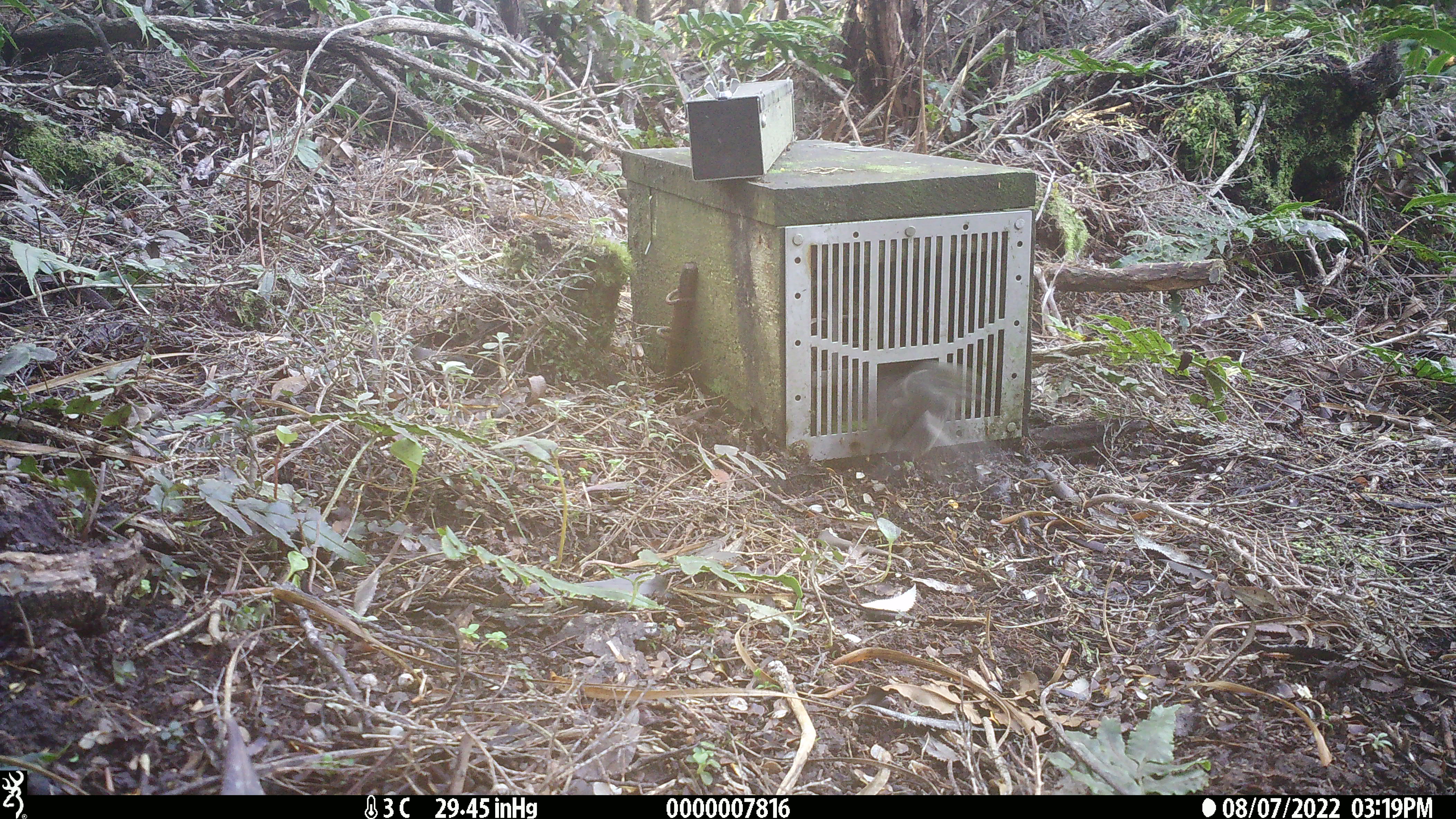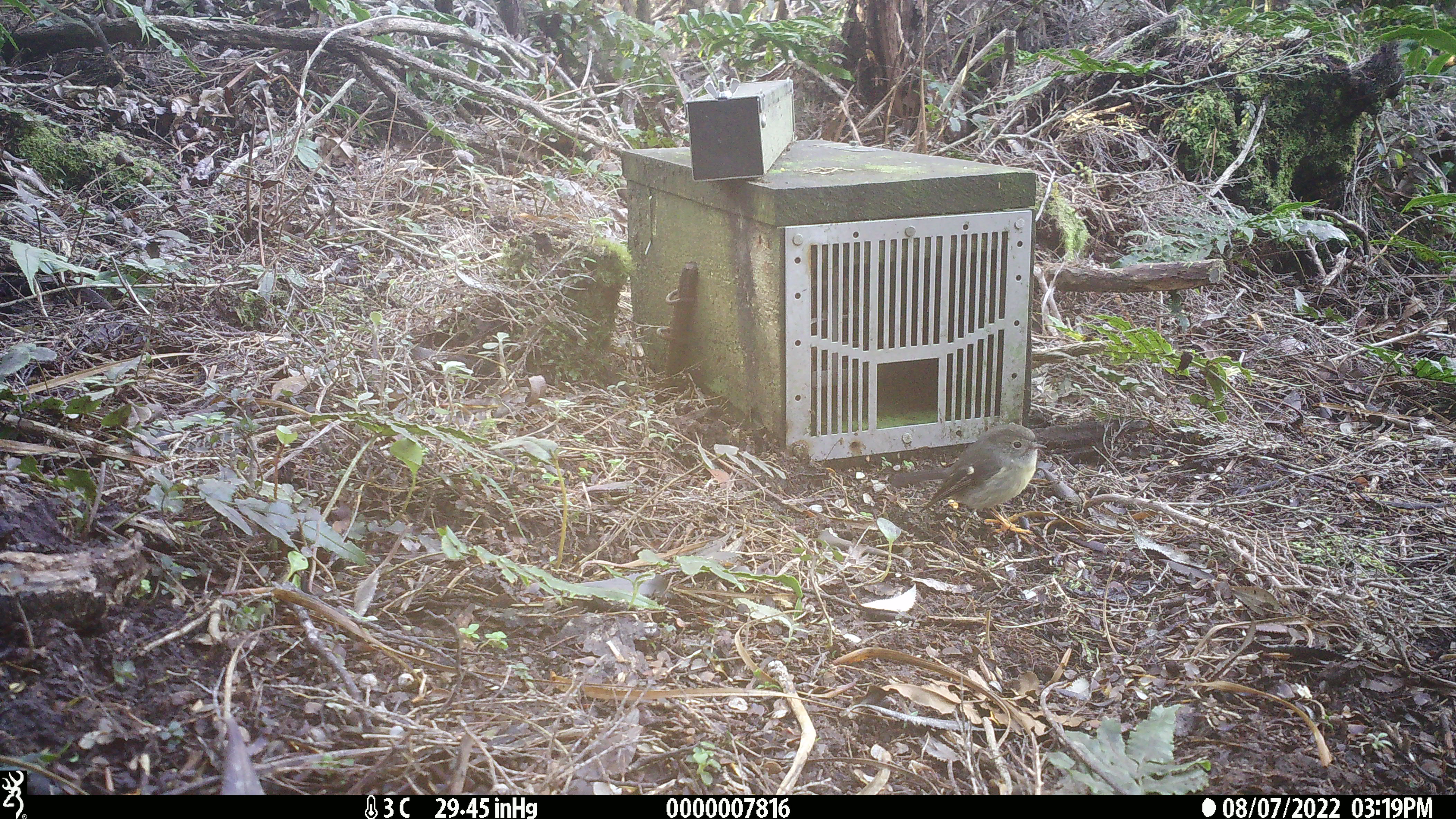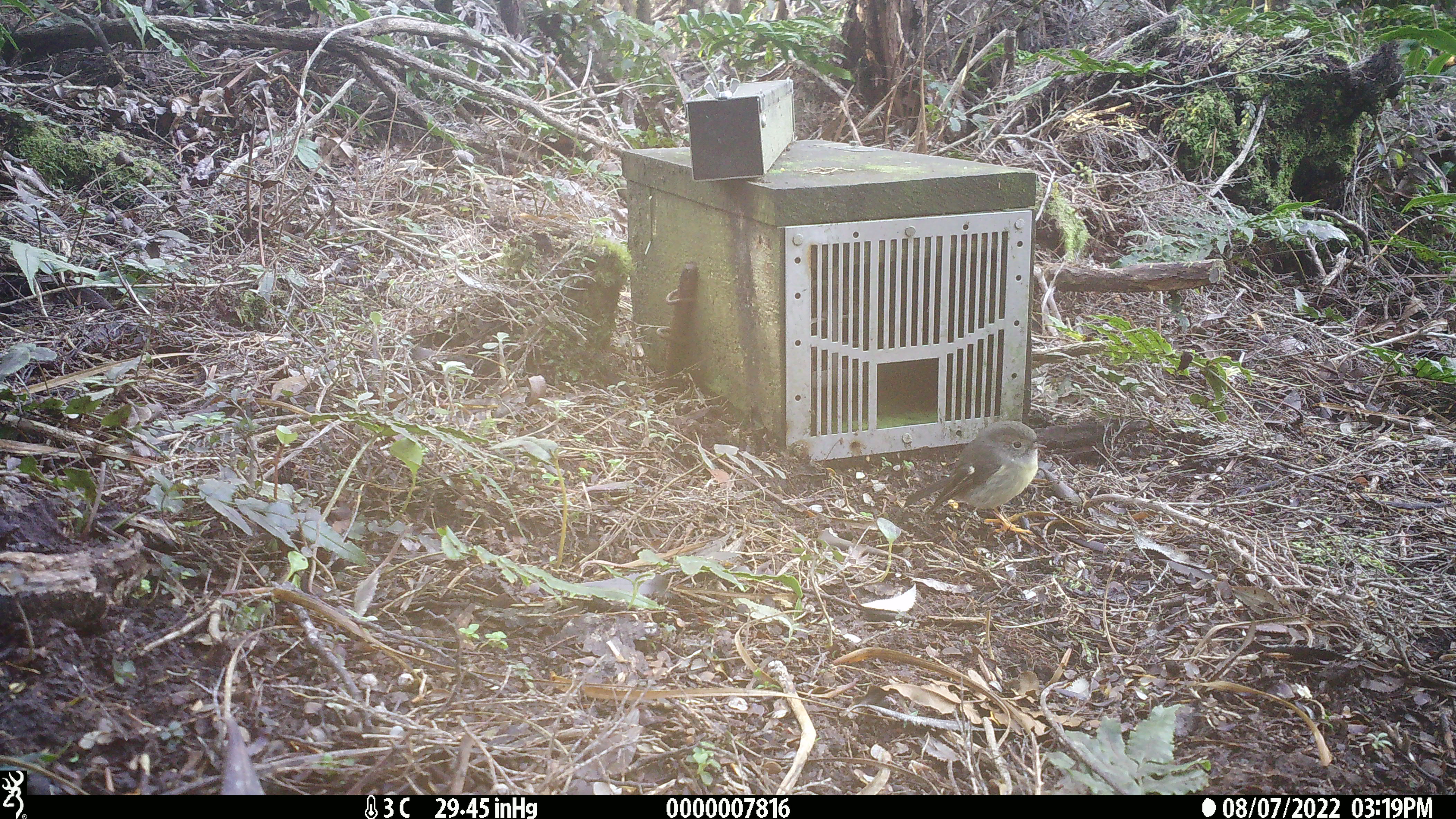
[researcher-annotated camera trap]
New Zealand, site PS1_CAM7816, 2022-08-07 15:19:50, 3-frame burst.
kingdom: Animalia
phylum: Chordata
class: Aves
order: Passeriformes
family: Petroicidae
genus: Petroica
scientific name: Petroica macrocephala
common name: tomtit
Tomtit (Petroica macrocephala).